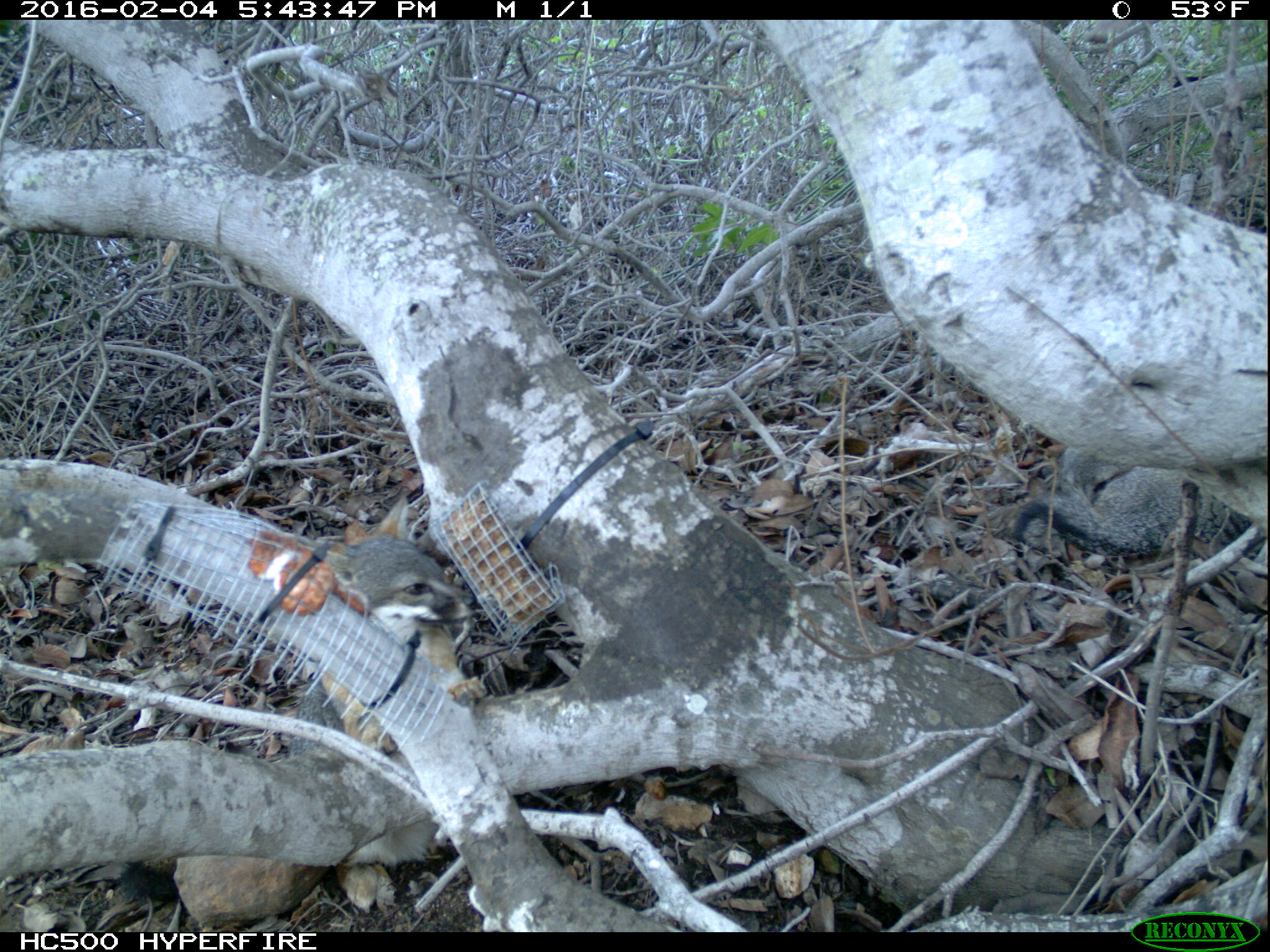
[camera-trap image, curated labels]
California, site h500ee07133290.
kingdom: Animalia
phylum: Chordata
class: Mammalia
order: Carnivora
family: Canidae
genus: Urocyon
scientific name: Urocyon littoralis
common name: island fox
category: fox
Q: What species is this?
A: Fox (island fox) (Urocyon littoralis).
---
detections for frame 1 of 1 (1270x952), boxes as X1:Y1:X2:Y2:
fox: 118:496:477:913; 1012:448:1181:556